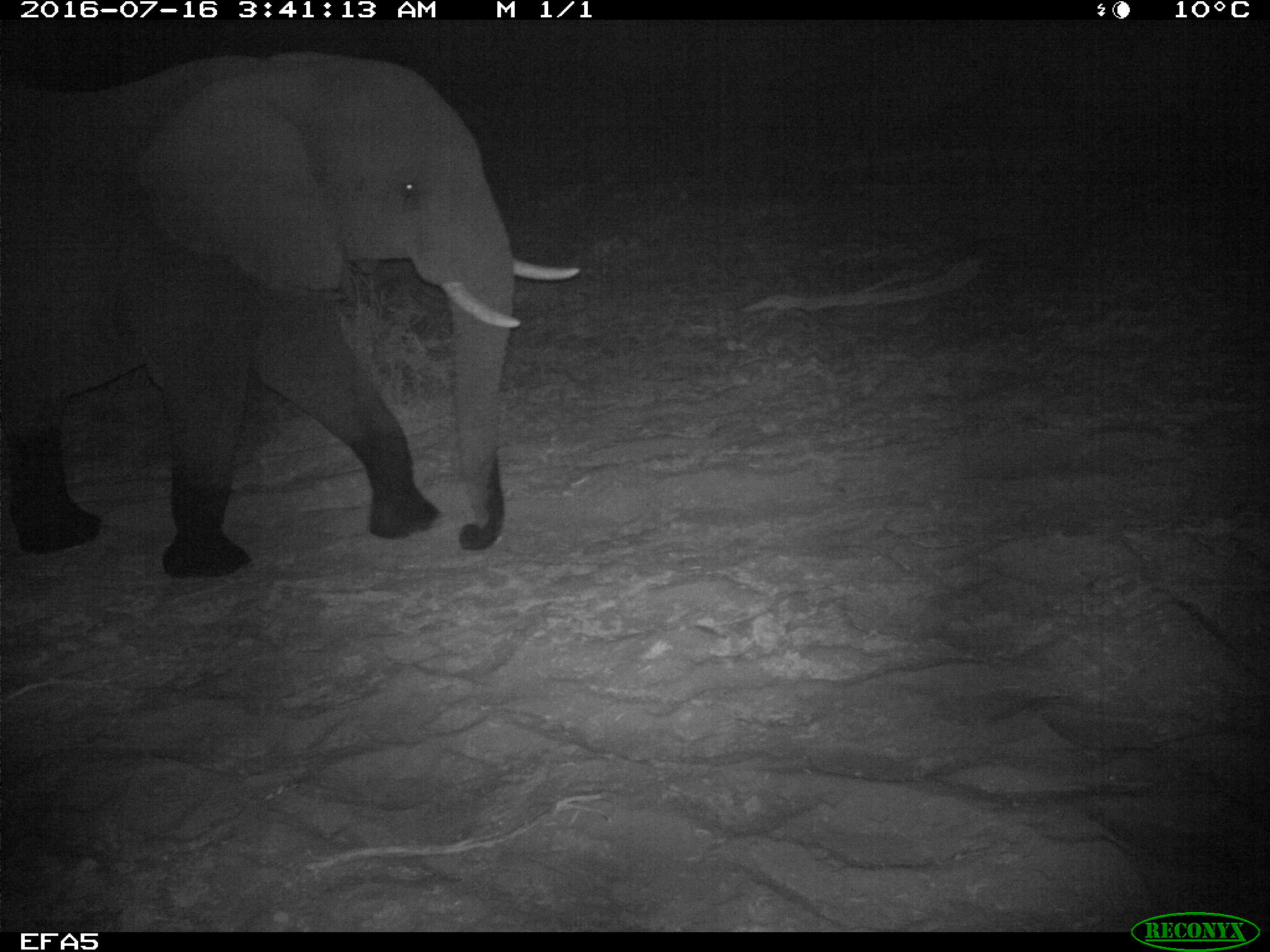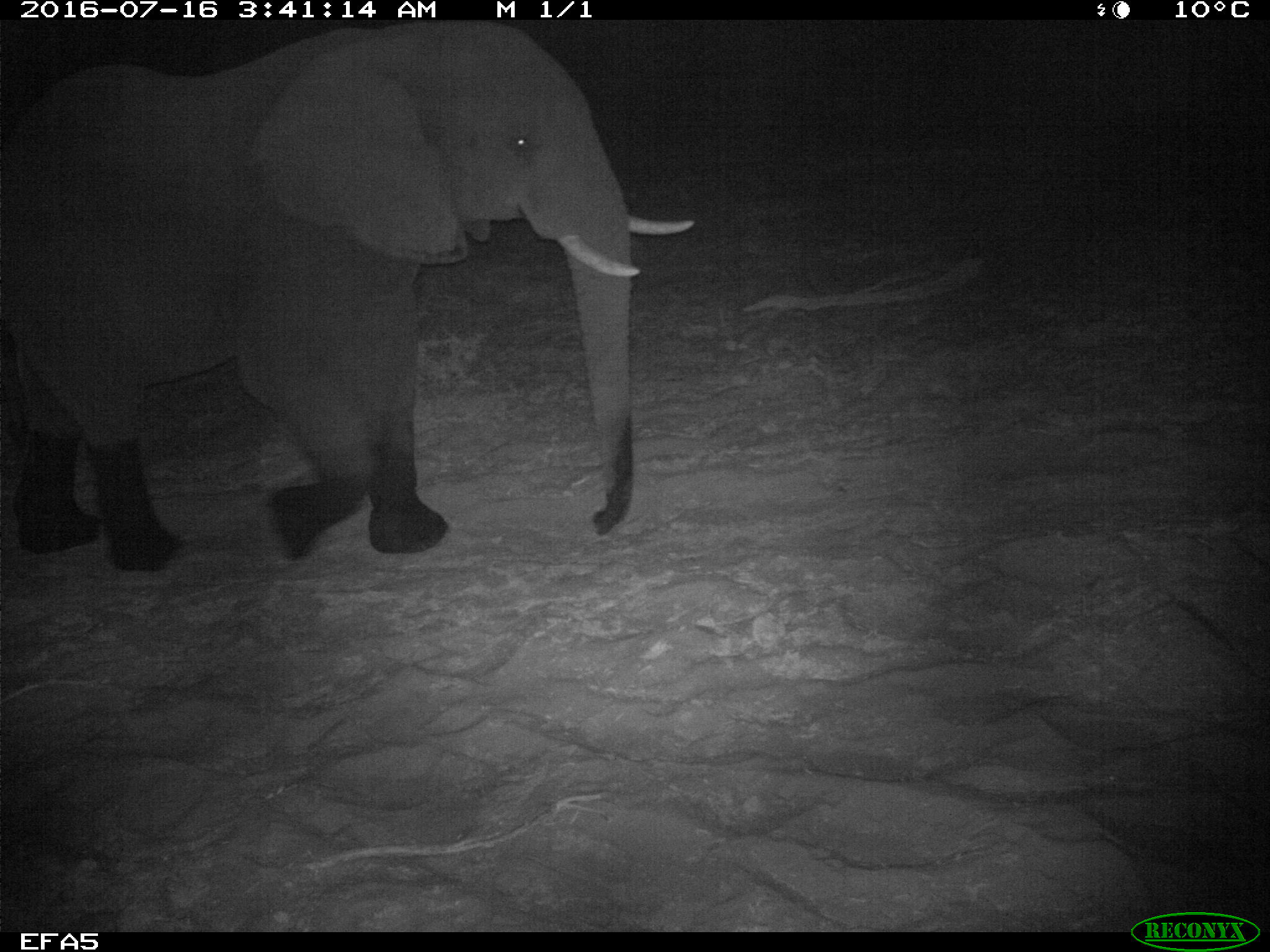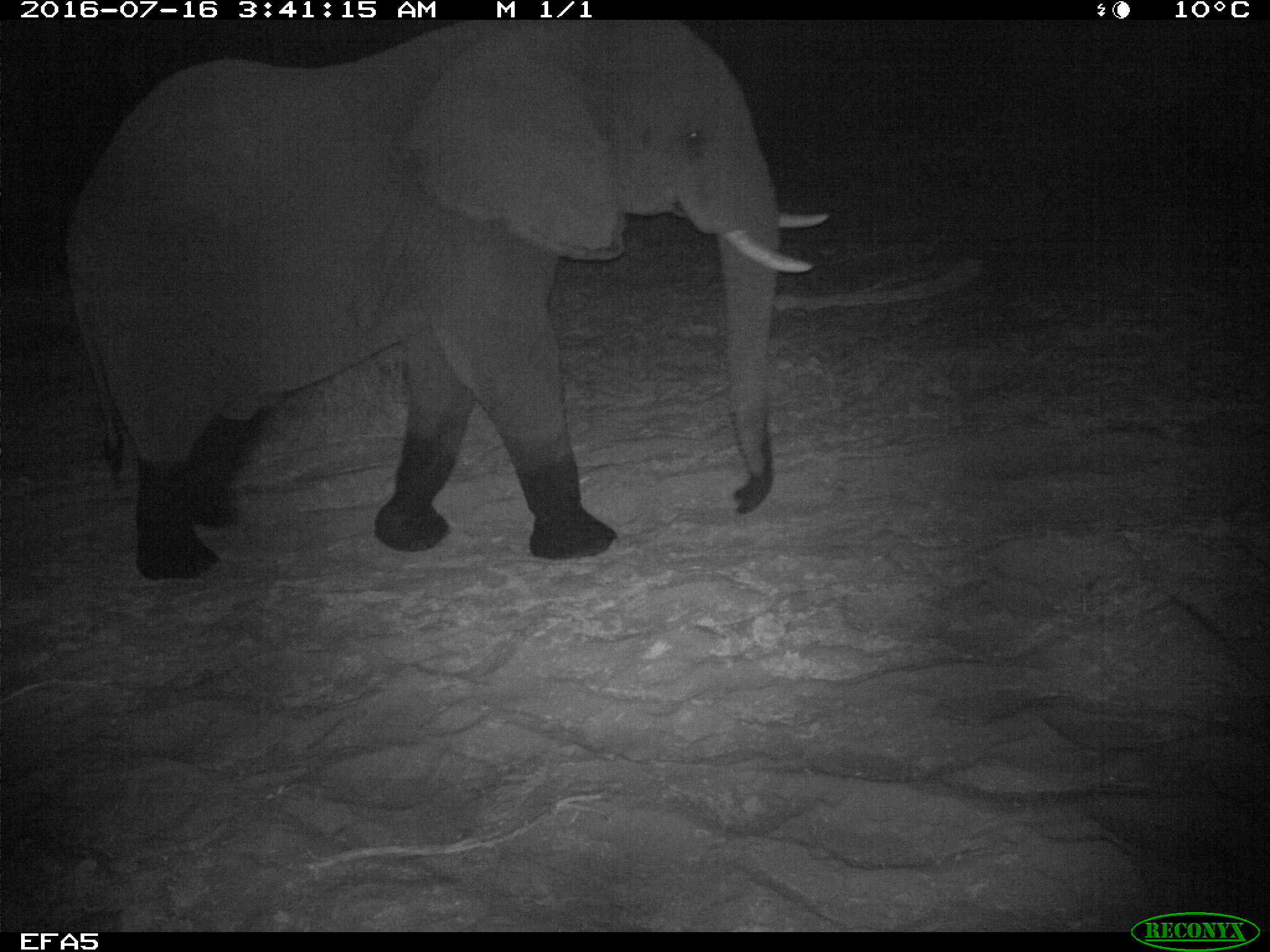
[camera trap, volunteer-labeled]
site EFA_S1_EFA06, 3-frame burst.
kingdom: Animalia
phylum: Chordata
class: Mammalia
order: Proboscidea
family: Elephantidae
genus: Loxodonta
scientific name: Loxodonta africana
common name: african bush elephant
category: elephant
Elephant (african bush elephant) (Loxodonta africana), count 1. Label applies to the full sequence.